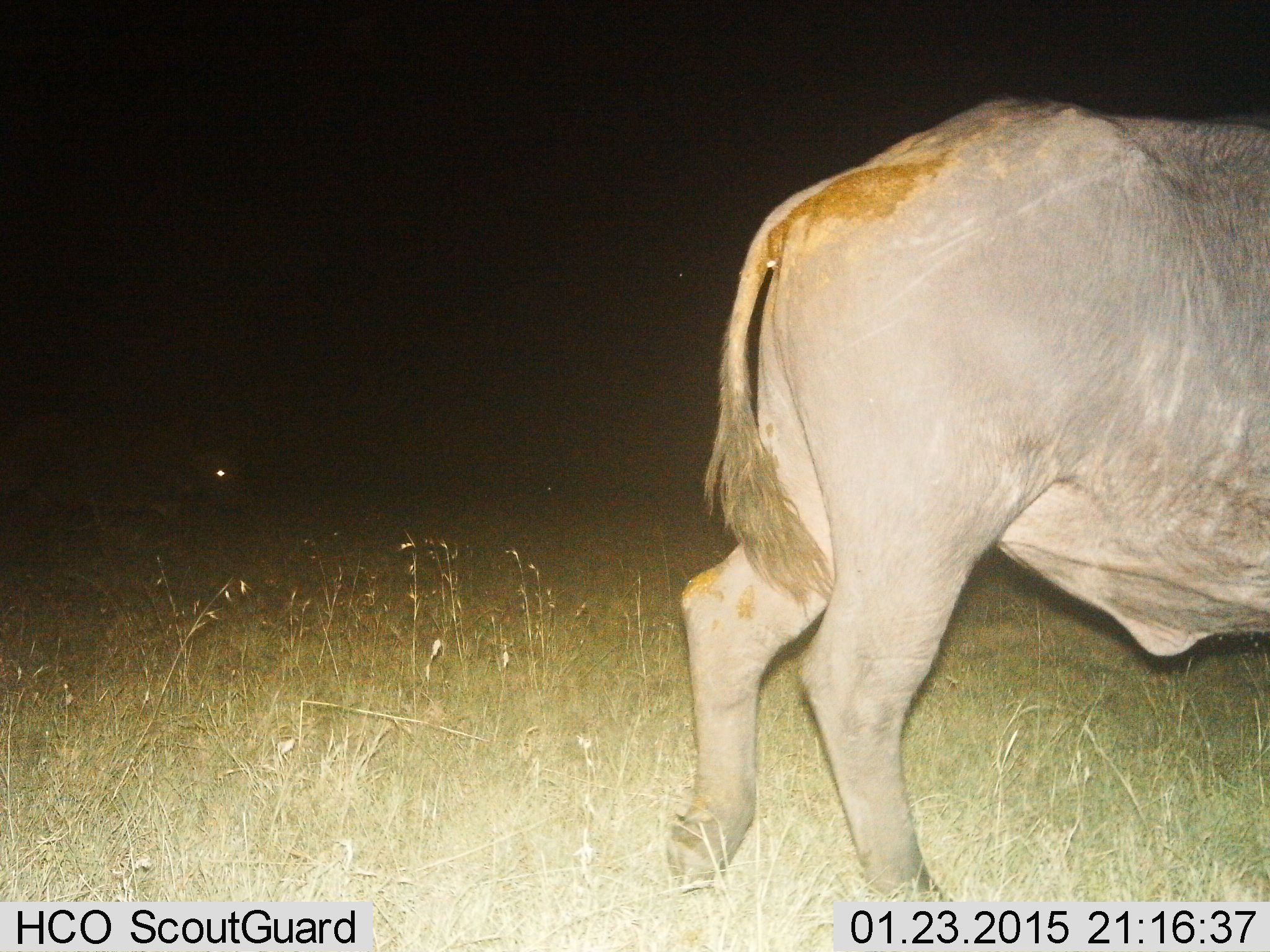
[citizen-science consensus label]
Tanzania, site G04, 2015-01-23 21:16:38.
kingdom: Animalia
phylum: Chordata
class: Mammalia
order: Artiodactyla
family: Bovidae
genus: Connochaetes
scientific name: Connochaetes taurinus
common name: blue wildebeest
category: wildebeest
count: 1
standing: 20%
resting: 0%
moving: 80%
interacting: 0%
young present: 0%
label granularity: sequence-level